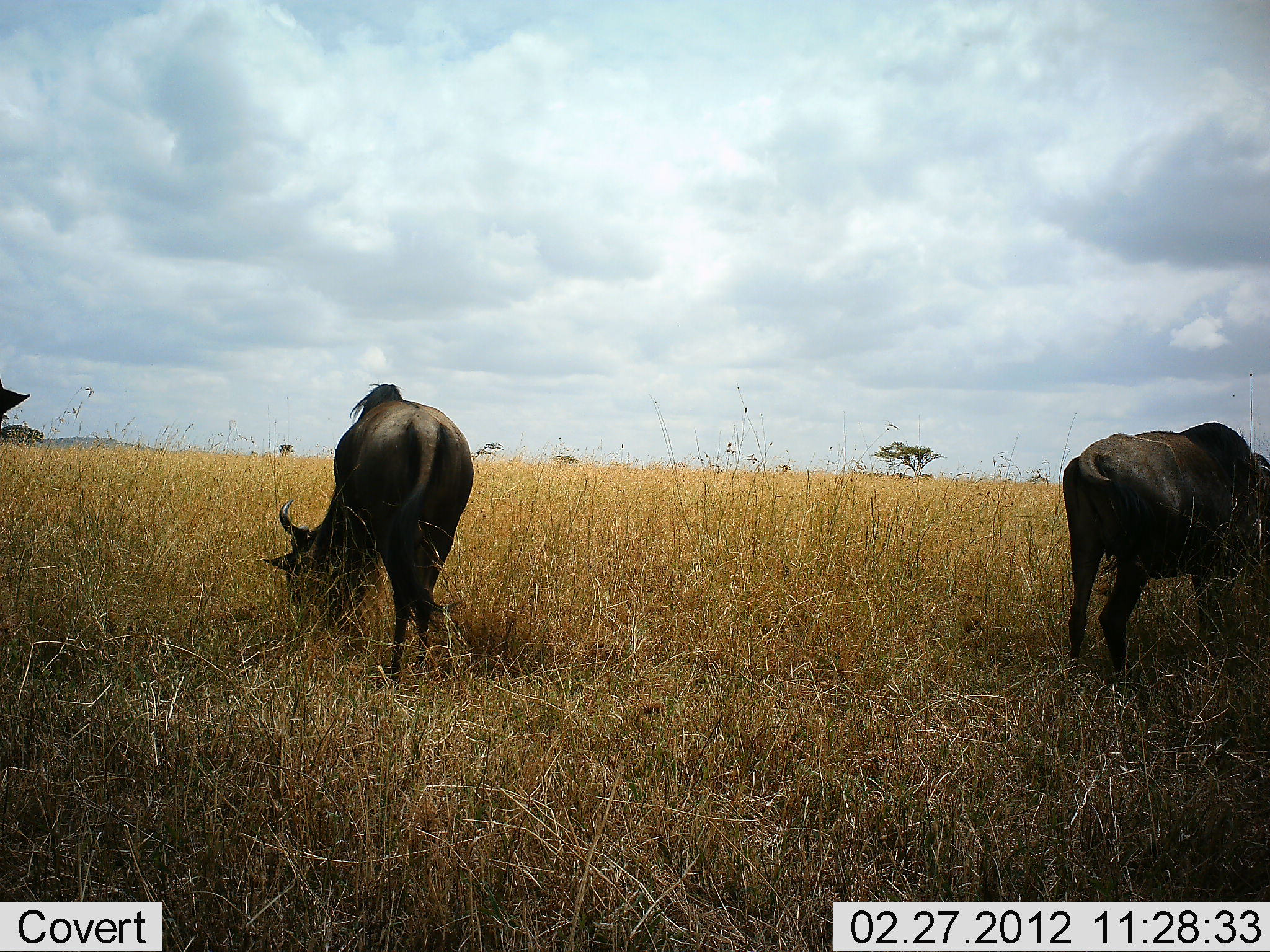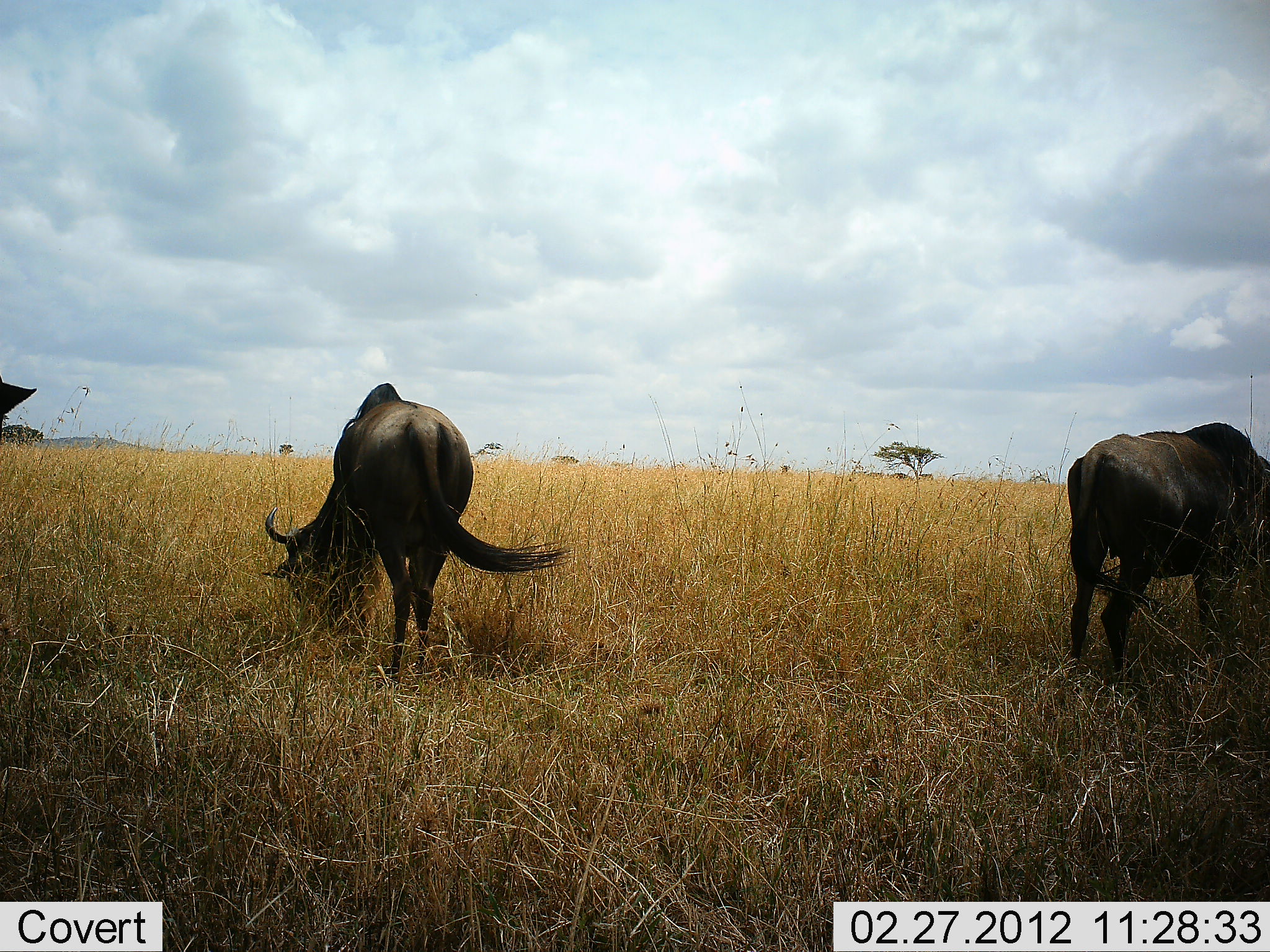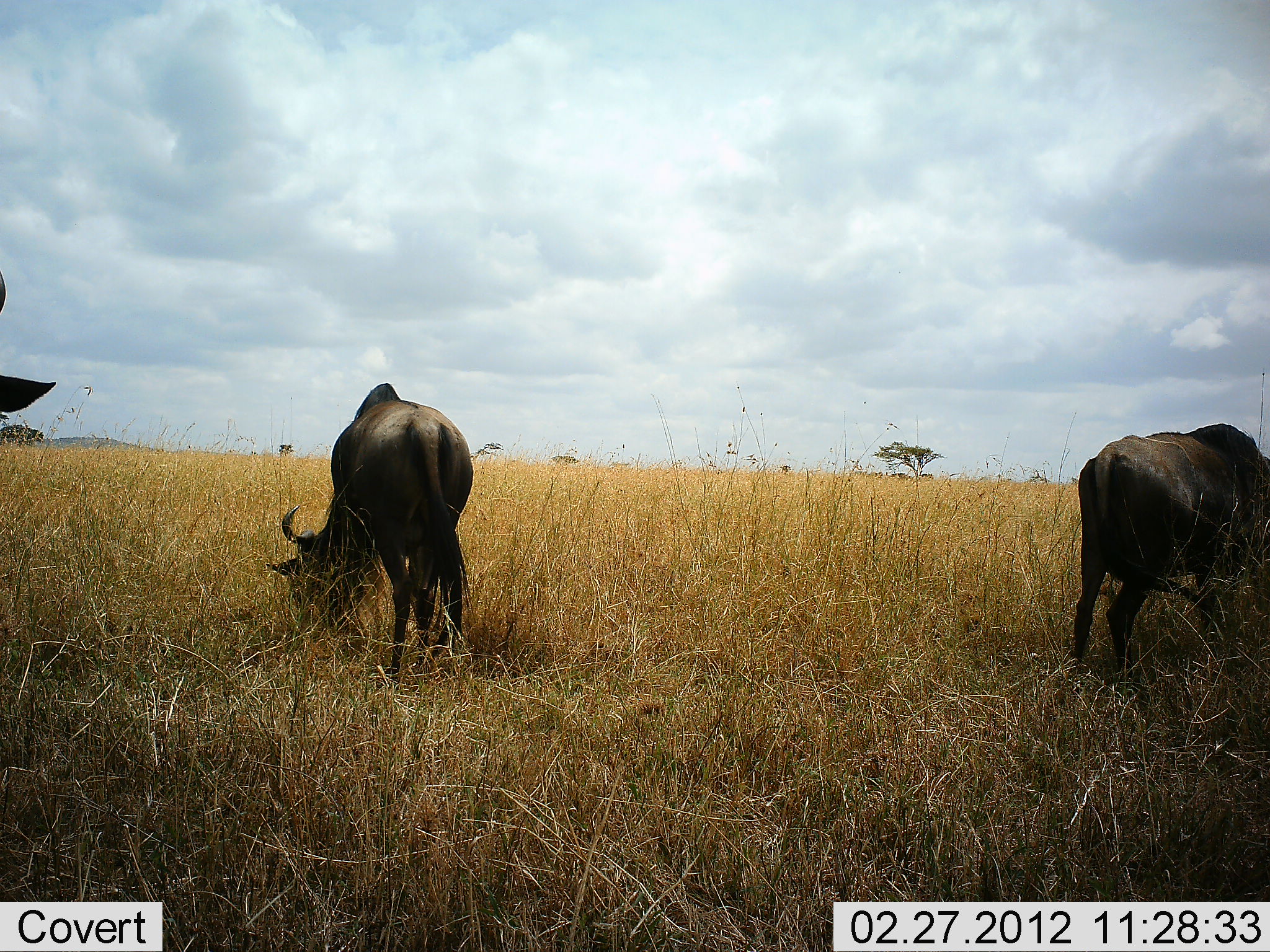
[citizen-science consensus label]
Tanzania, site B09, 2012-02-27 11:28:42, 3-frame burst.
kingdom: Animalia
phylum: Chordata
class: Mammalia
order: Artiodactyla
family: Bovidae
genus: Connochaetes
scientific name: Connochaetes taurinus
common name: blue wildebeest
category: wildebeest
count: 3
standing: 33%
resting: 0%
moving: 0%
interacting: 0%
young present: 0%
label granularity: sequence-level